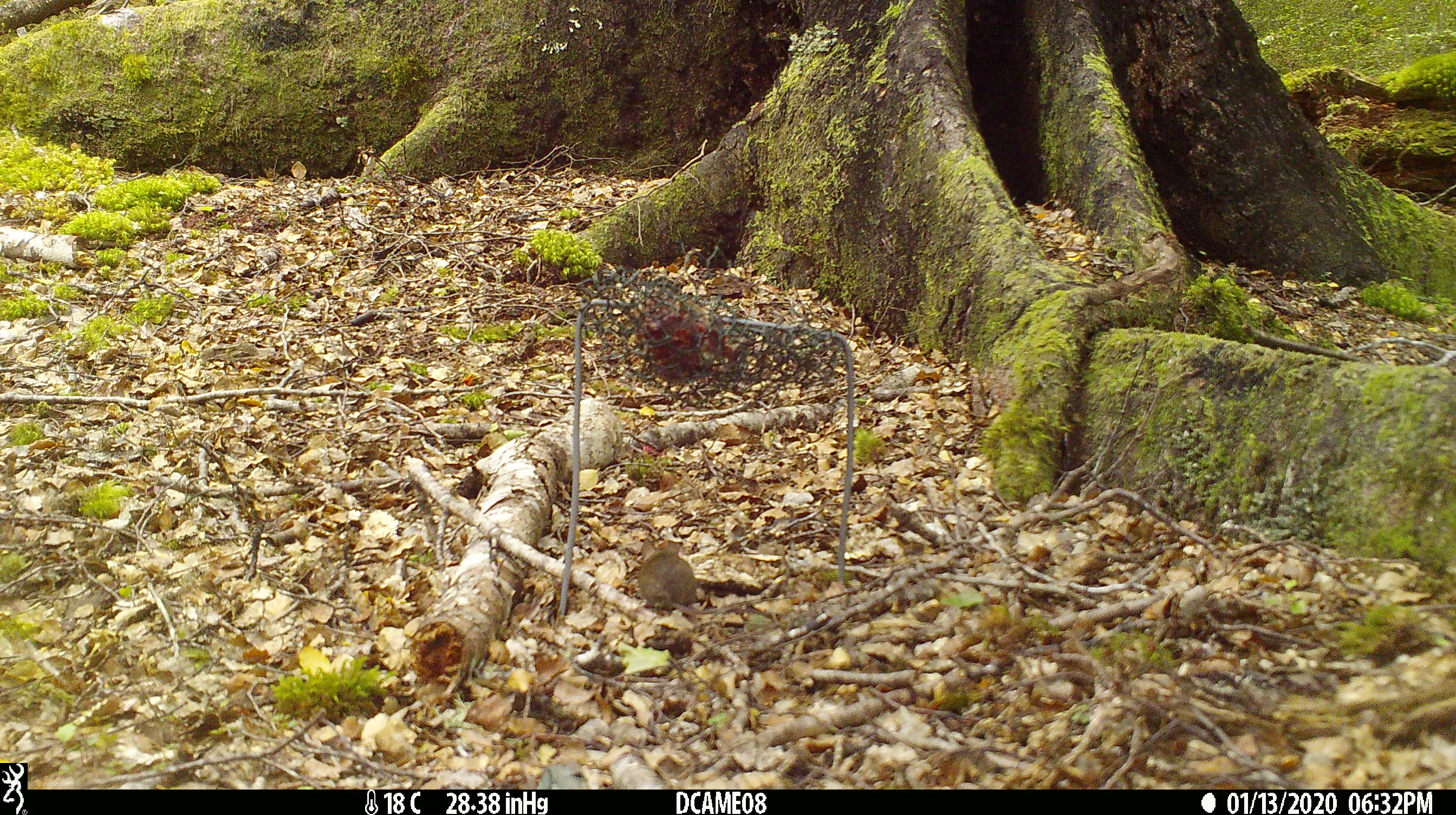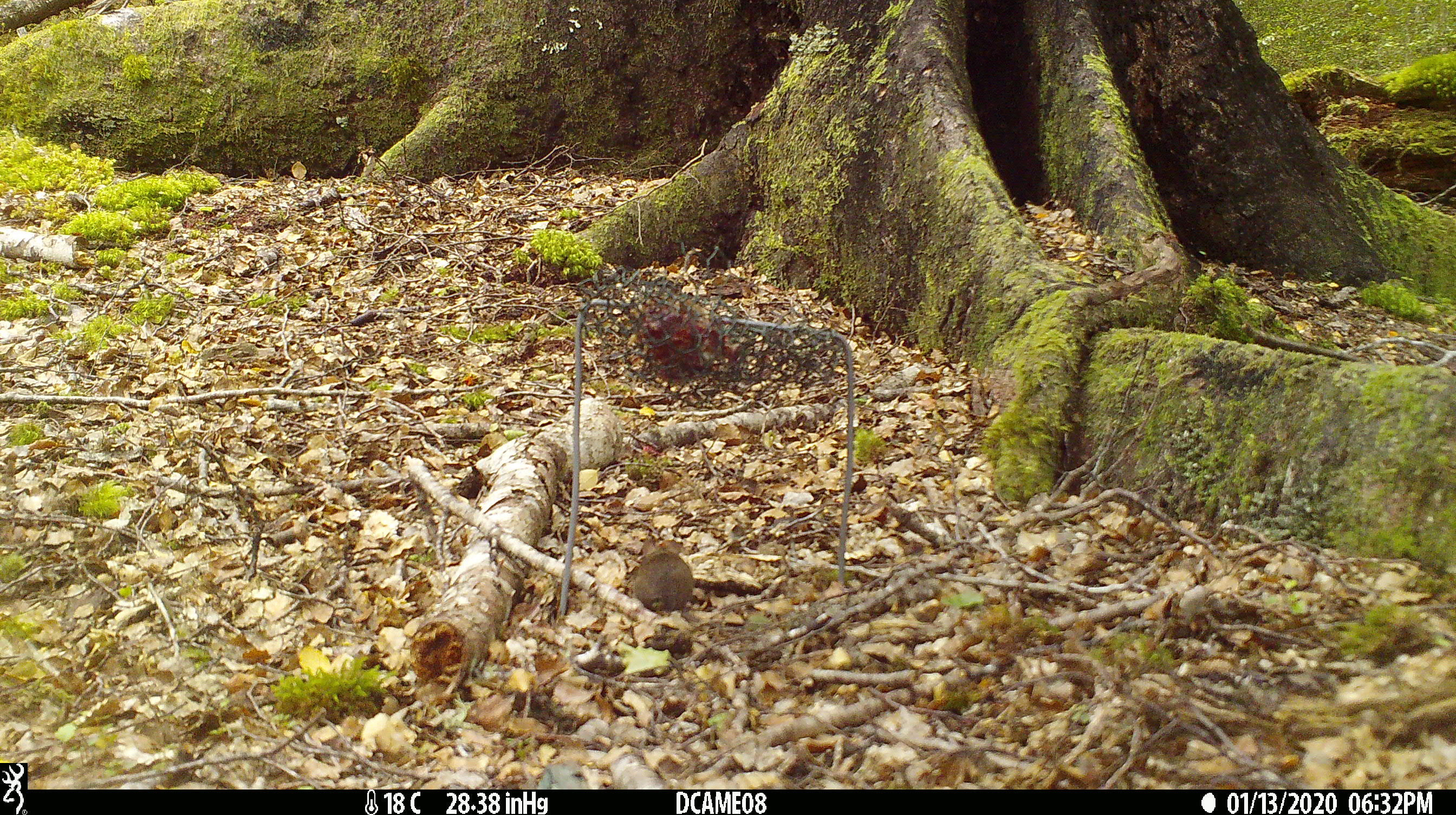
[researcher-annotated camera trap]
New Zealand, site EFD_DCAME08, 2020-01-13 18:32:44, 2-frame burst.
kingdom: Animalia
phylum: Chordata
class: Mammalia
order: Rodentia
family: Muridae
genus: Mus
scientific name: Mus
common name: mouse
Mouse (Mus).